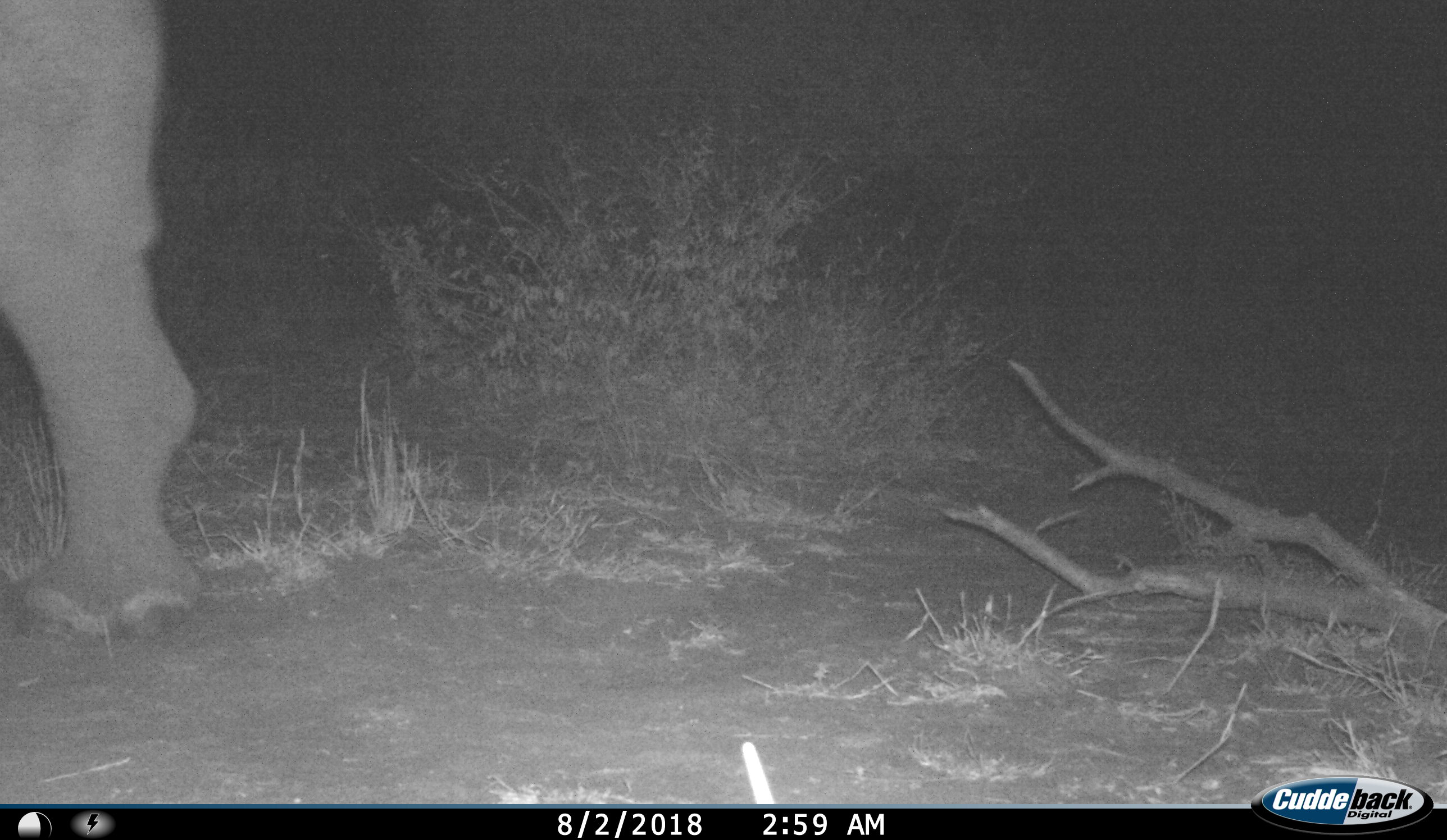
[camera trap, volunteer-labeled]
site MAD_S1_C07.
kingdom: Animalia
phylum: Chordata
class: Mammalia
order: Proboscidea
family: Elephantidae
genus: Loxodonta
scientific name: Loxodonta africana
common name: african bush elephant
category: elephant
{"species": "elephant (african bush elephant) (Loxodonta africana)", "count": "1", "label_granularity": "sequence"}